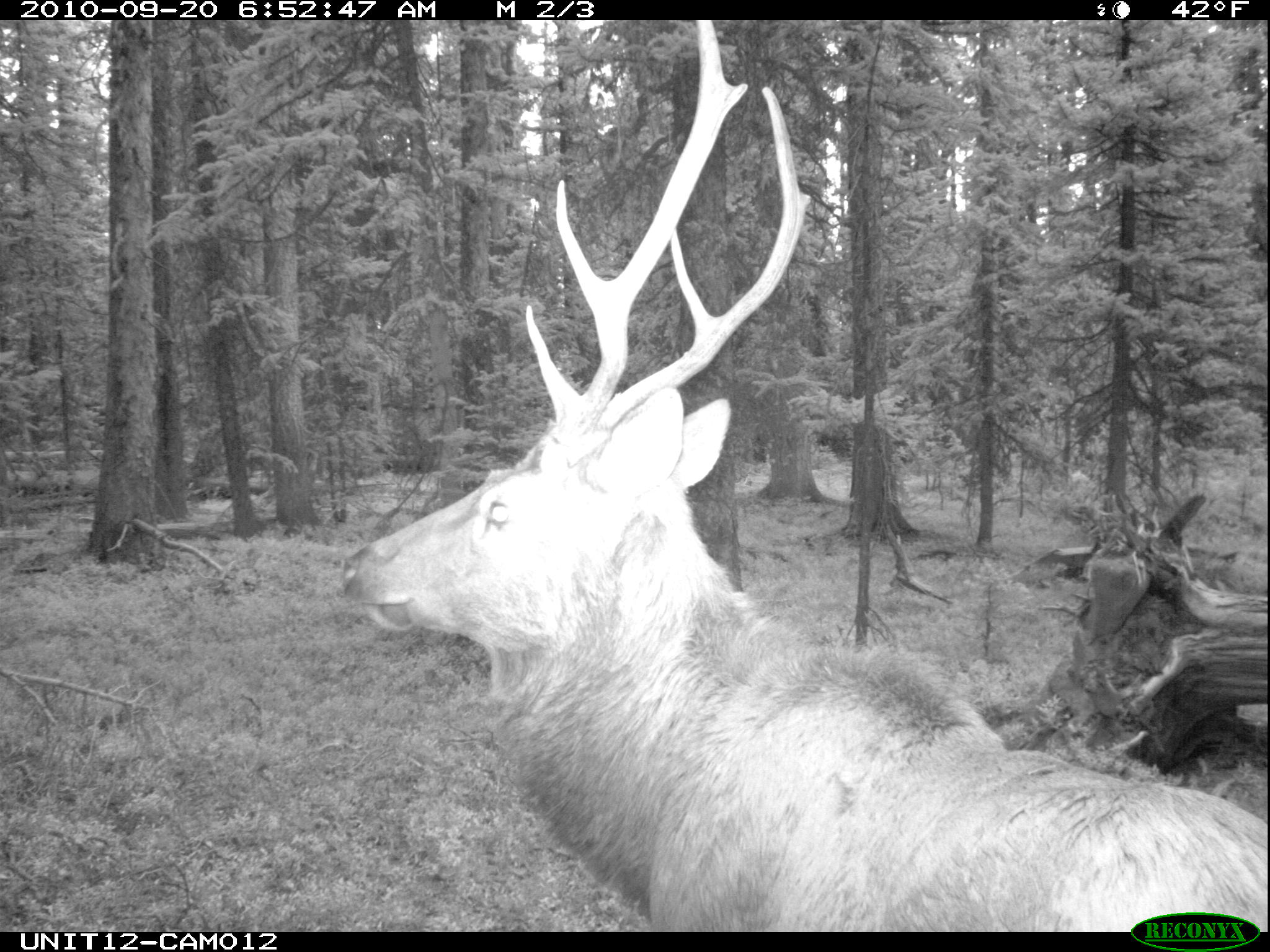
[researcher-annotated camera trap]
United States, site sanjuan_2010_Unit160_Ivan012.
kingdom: Animalia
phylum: Chordata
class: Mammalia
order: Artiodactyla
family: Cervidae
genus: Cervus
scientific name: Cervus elaphus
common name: red deer